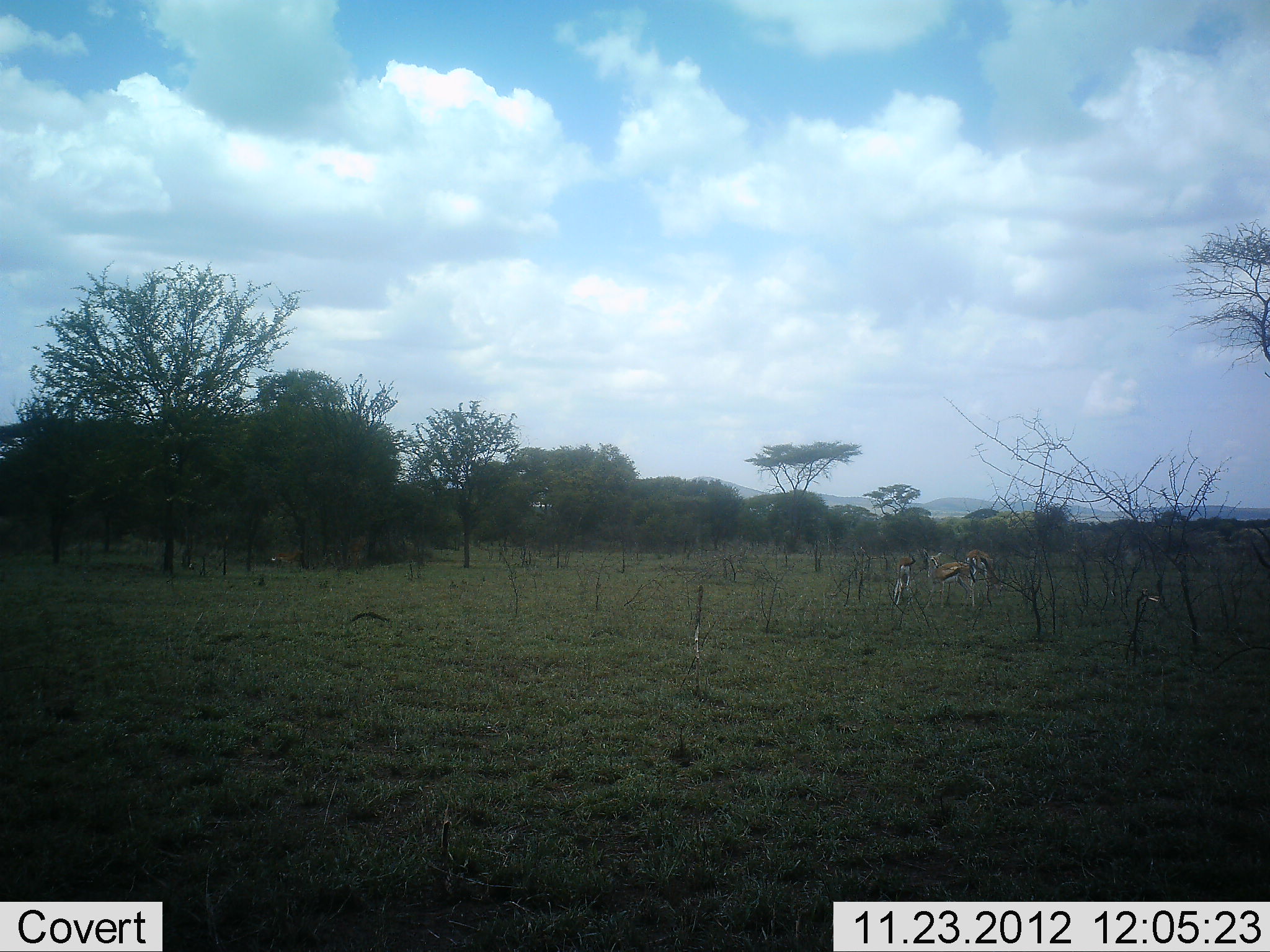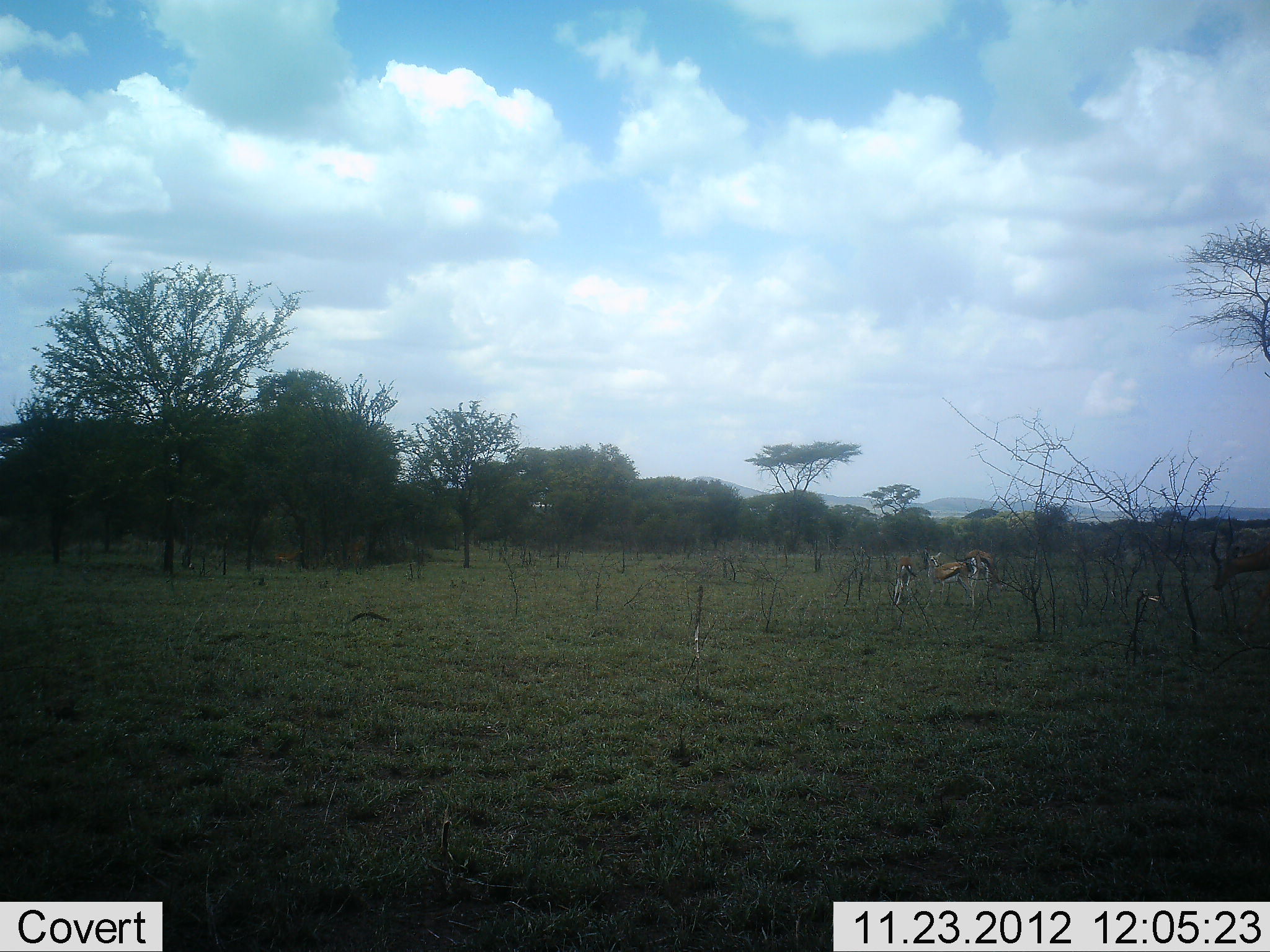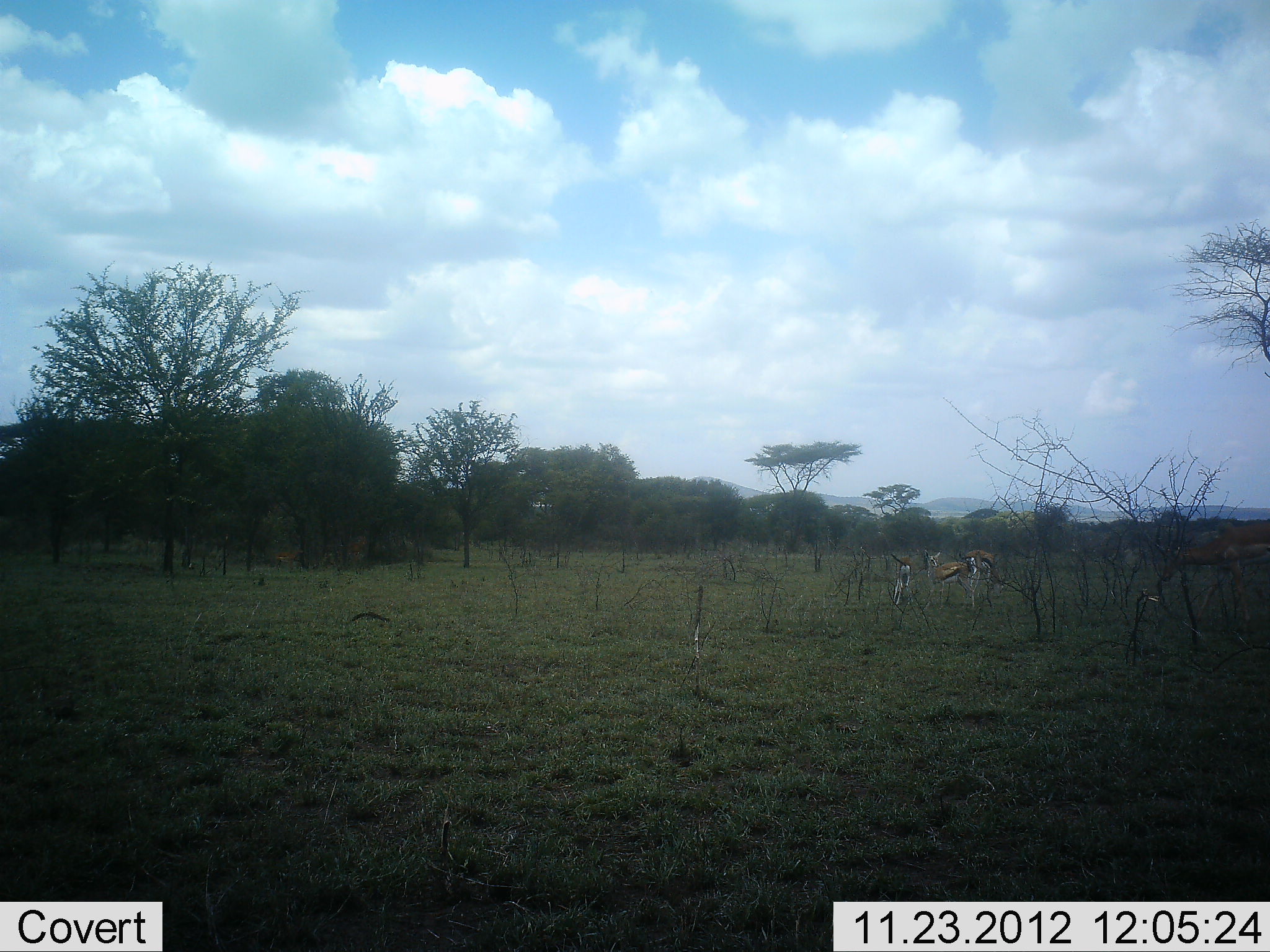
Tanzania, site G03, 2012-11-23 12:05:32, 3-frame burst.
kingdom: Animalia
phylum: Chordata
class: Mammalia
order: Artiodactyla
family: Bovidae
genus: Eudorcas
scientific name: Eudorcas thomsonii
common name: thomson's gazelle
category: gazellethomsons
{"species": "gazellethomsons (thomson's gazelle) (Eudorcas thomsonii)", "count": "4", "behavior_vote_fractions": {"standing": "84%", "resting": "3%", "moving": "34%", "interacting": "3%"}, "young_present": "3%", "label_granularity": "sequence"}